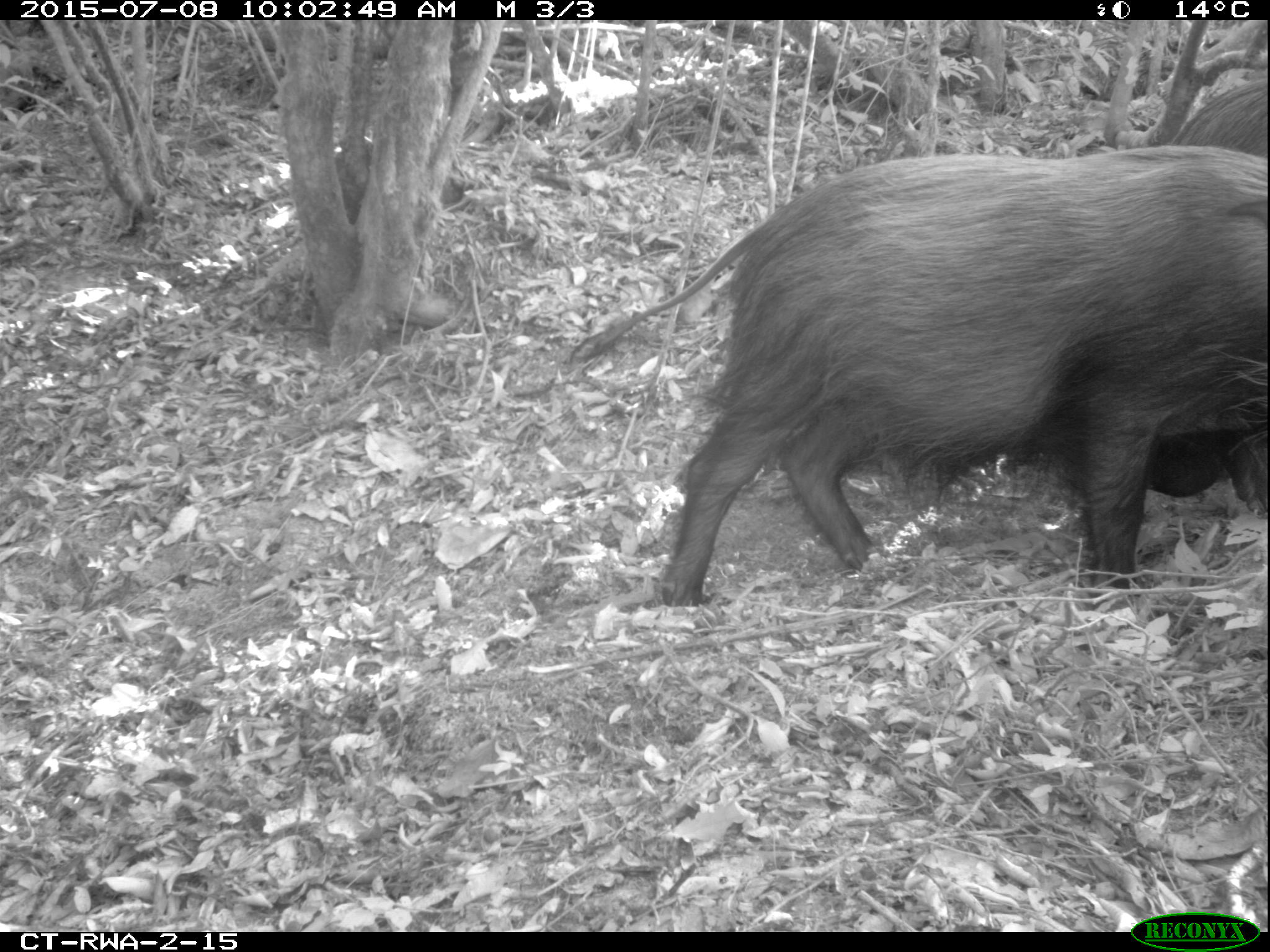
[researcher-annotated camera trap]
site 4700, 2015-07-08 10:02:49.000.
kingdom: Animalia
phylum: Chordata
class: Mammalia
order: Artiodactyla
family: Suidae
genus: Potamochoerus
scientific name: Potamochoerus larvatus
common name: bushpig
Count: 2.